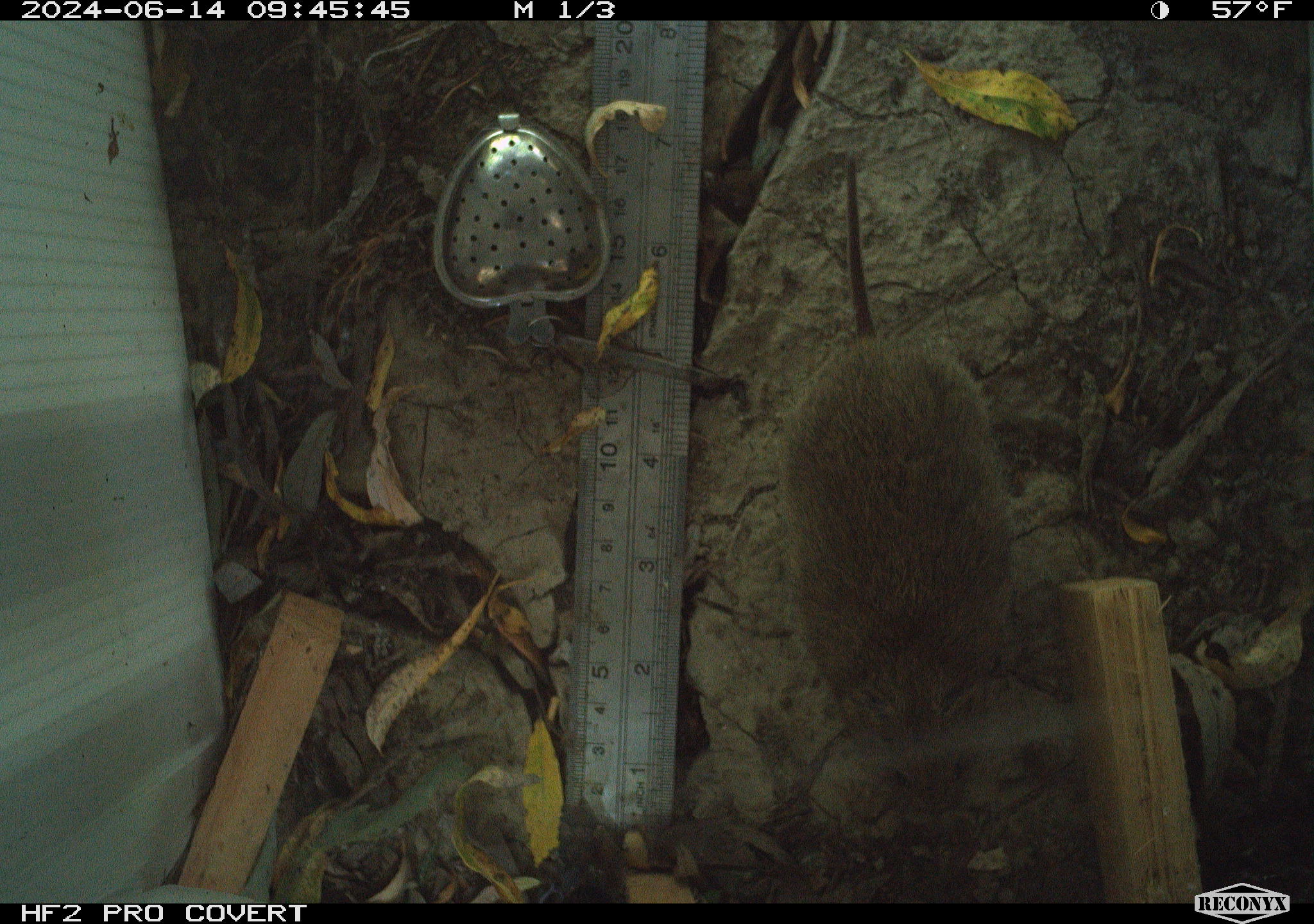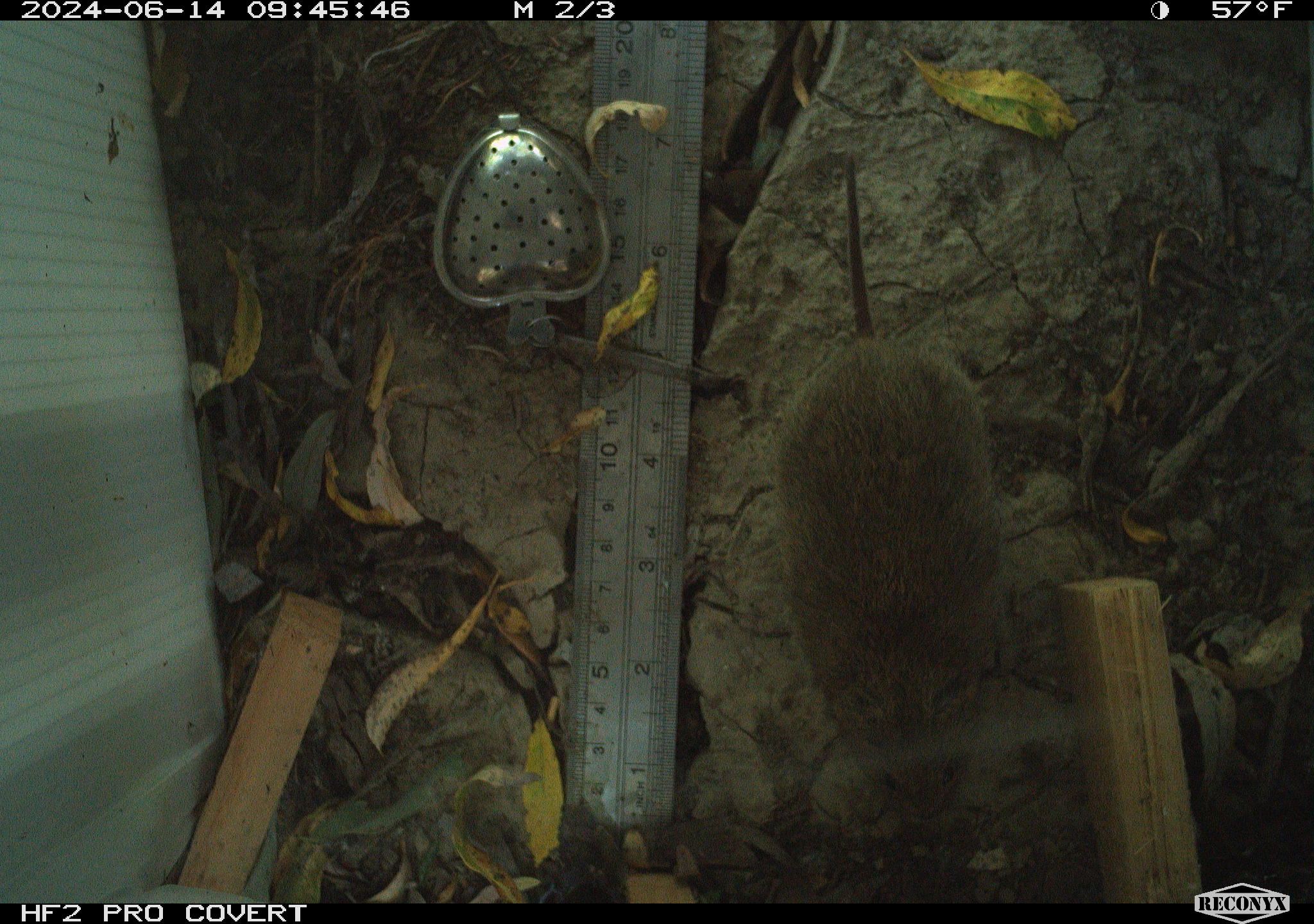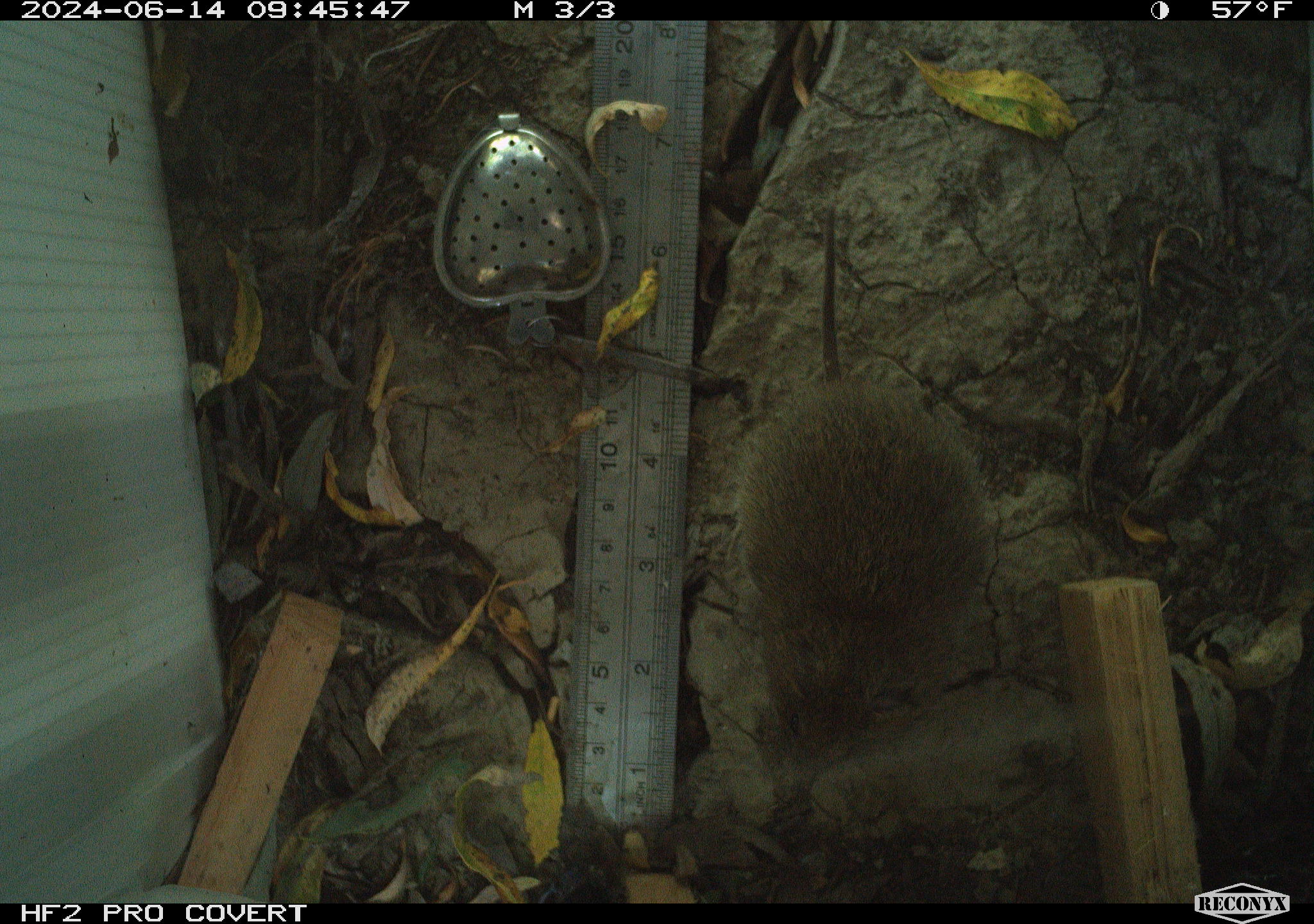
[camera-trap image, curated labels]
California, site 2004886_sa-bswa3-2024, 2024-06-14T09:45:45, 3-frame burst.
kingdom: Animalia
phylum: Chordata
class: Mammalia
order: Rodentia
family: Cricetidae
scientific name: Arvicolinae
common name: voles, lemmings, and muskrats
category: arvicolinae subfamily